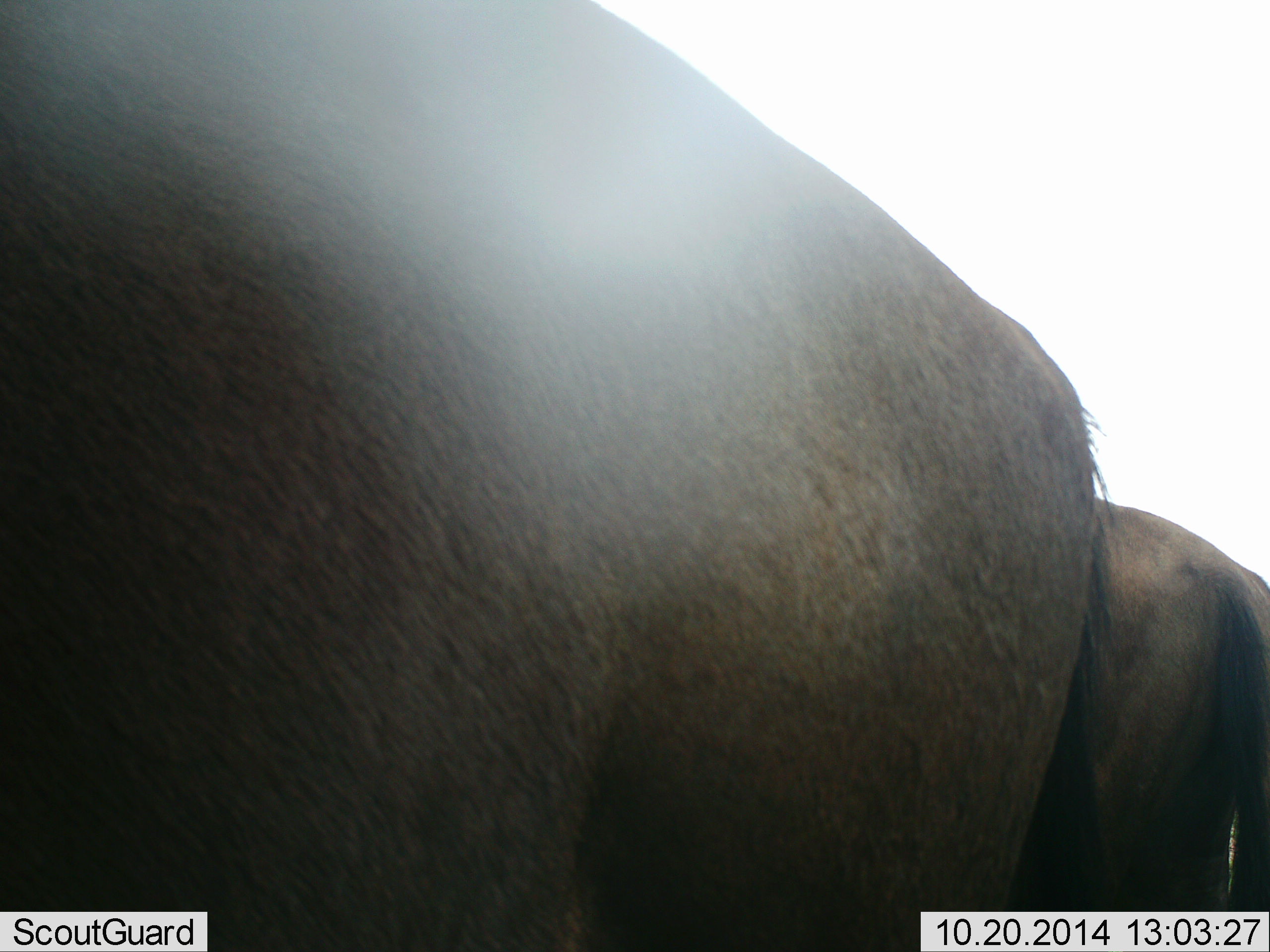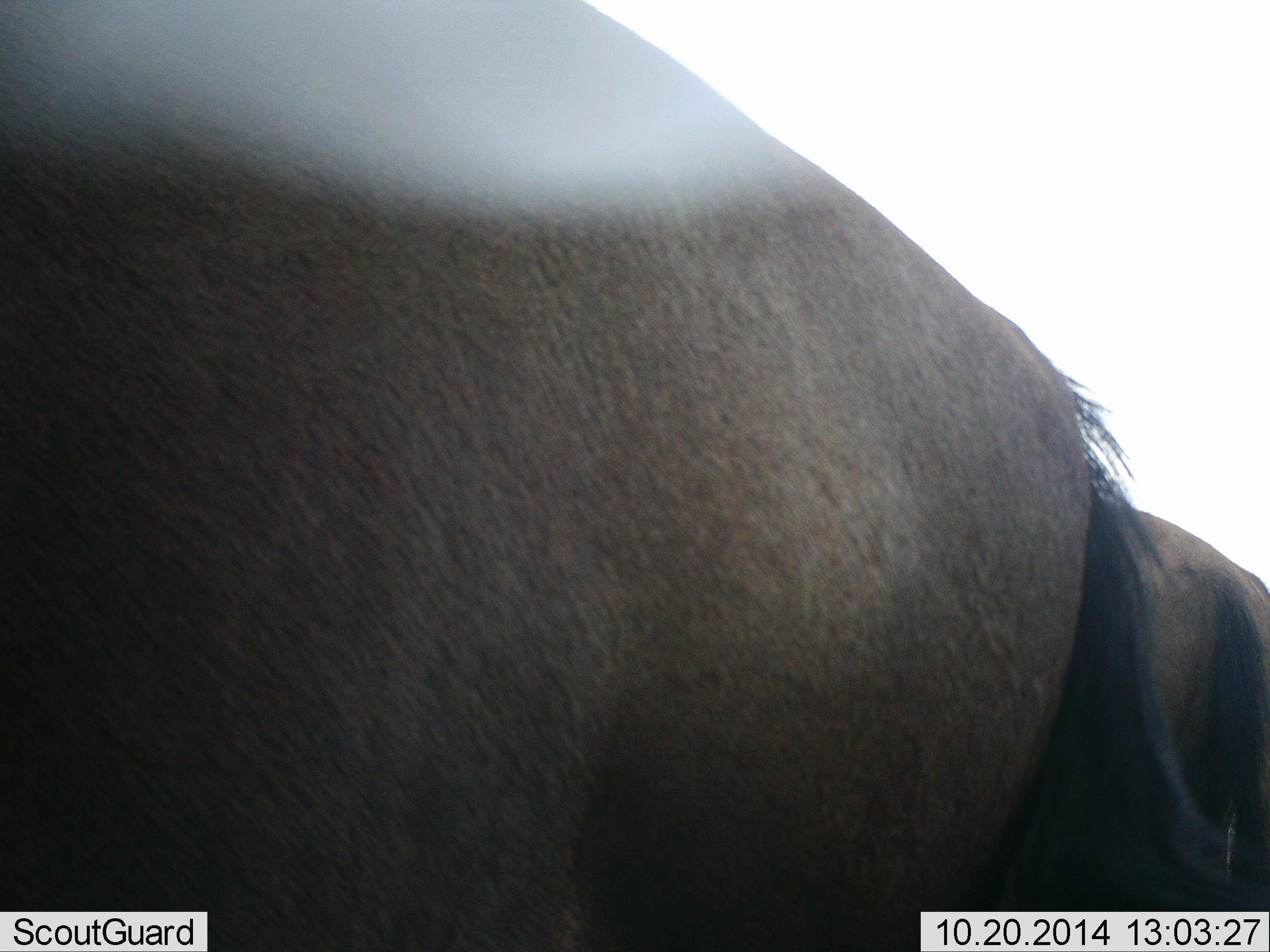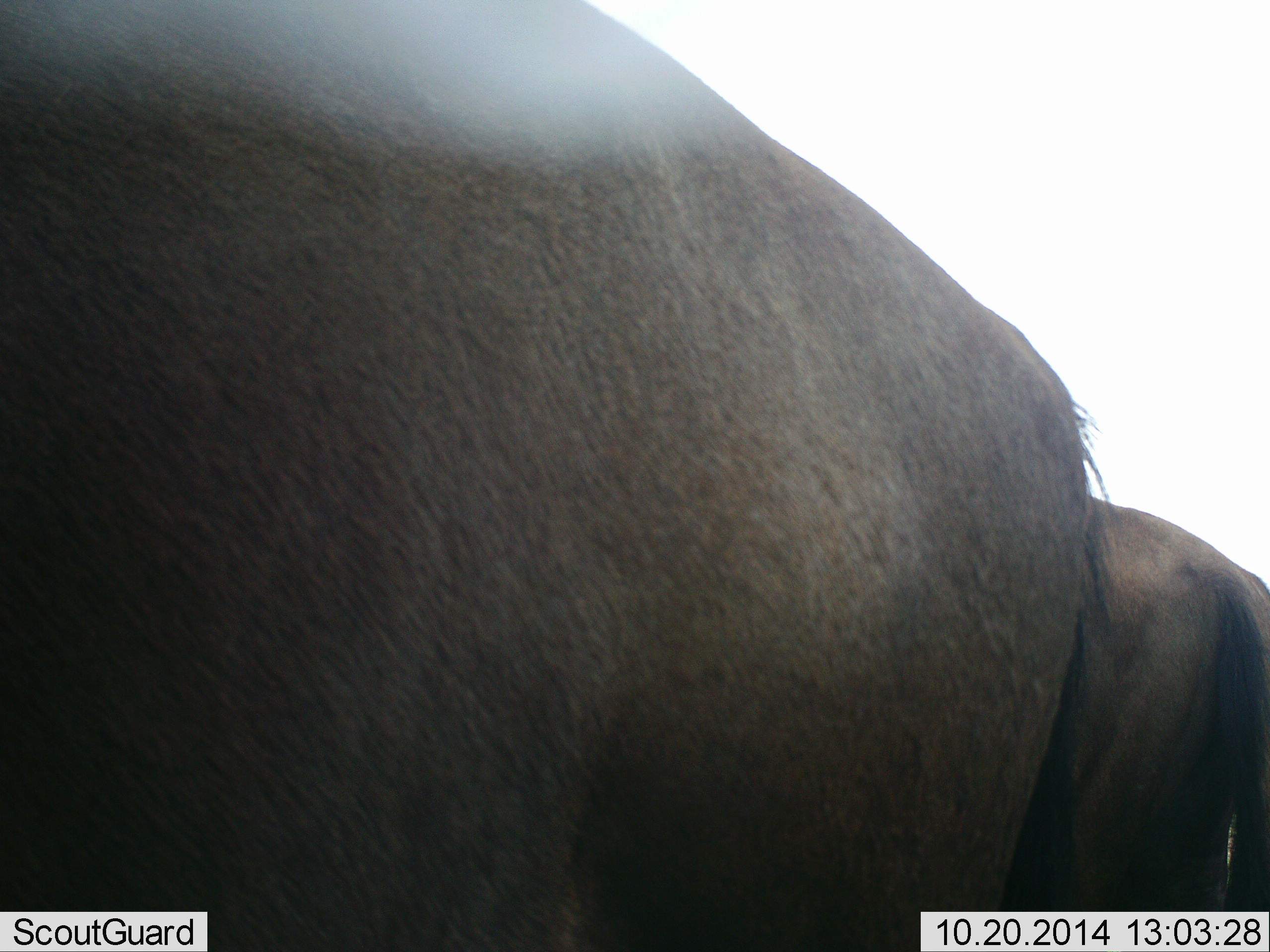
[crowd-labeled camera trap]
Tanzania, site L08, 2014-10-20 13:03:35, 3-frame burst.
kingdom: Animalia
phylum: Chordata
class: Mammalia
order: Artiodactyla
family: Bovidae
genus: Connochaetes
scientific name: Connochaetes taurinus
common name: blue wildebeest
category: wildebeest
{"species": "wildebeest (blue wildebeest) (Connochaetes taurinus)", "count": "2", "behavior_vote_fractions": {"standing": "100%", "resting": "0%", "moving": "0%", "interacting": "0%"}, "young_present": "0%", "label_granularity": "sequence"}